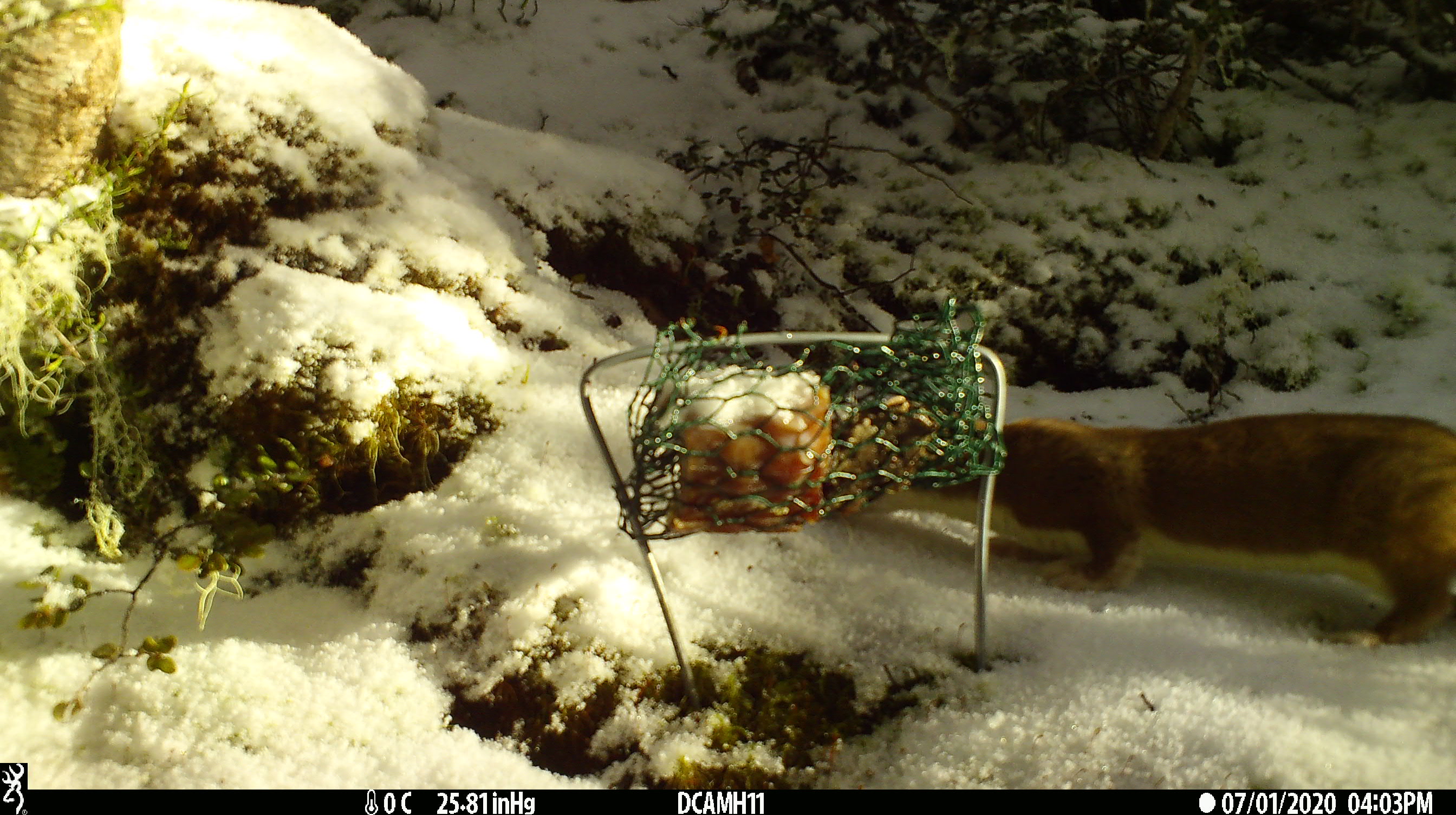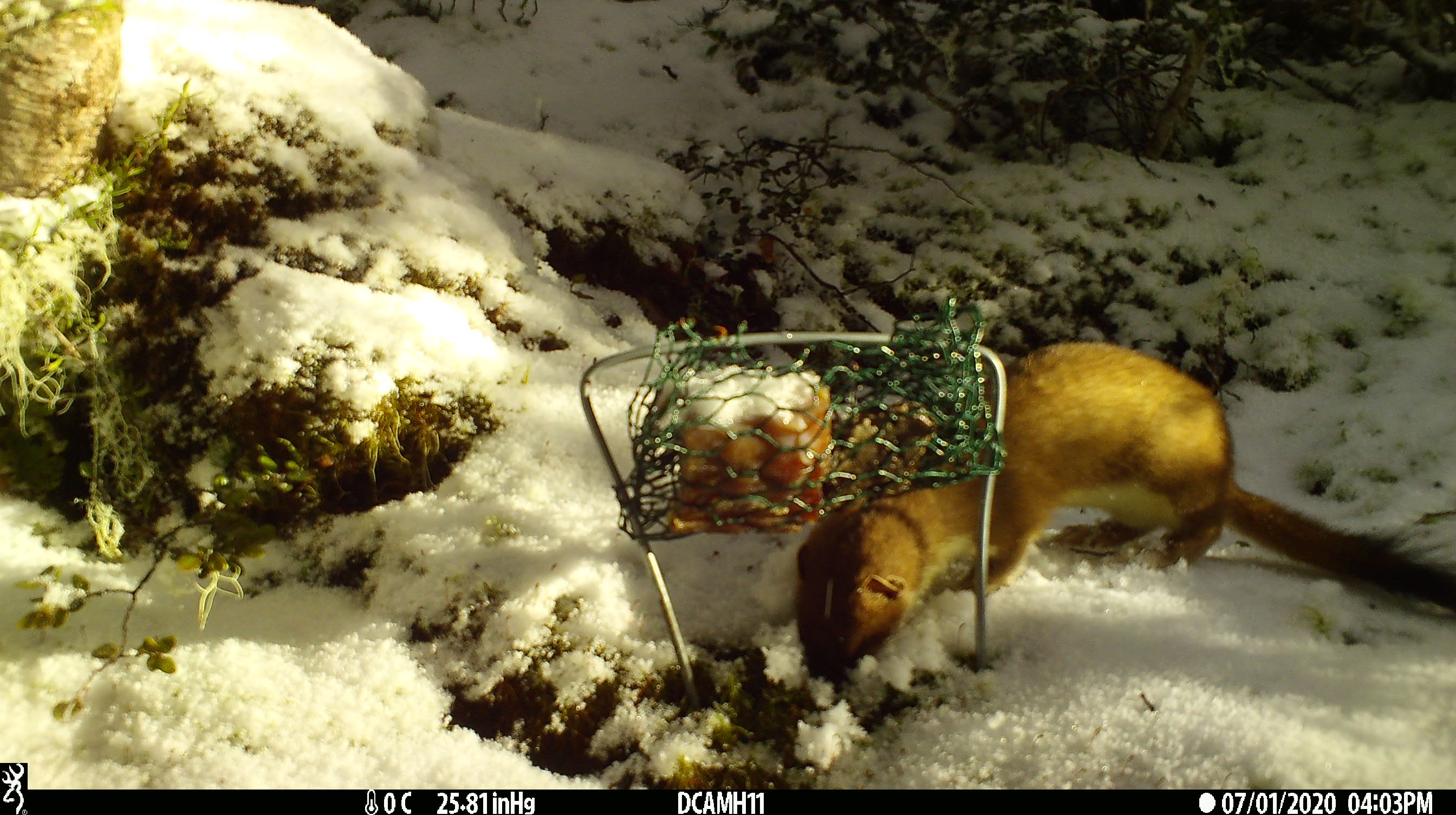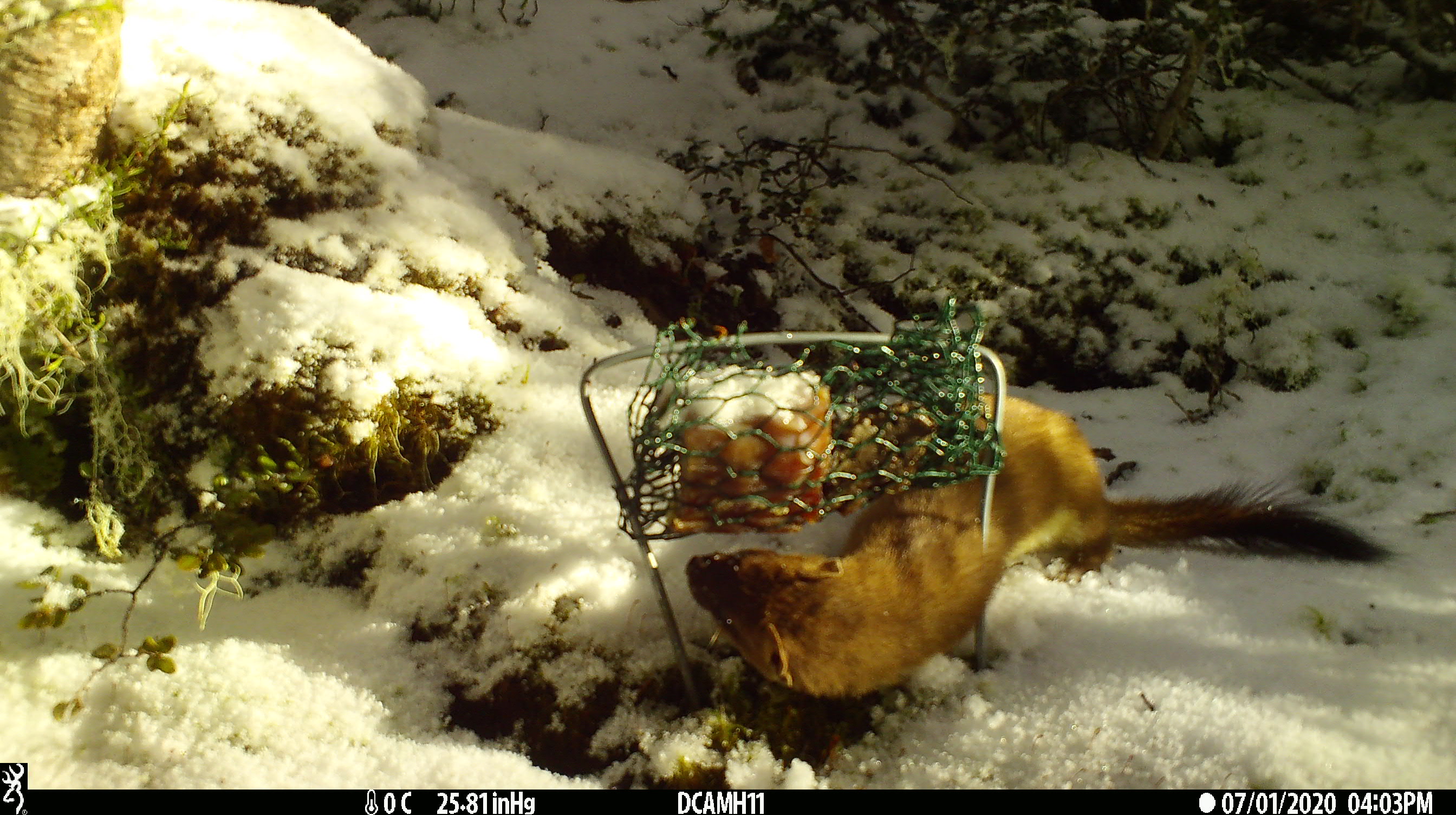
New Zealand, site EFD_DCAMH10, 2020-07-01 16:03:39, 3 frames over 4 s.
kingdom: Animalia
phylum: Chordata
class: Mammalia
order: Carnivora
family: Mustelidae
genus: Mustela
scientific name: Mustela erminea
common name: stoat